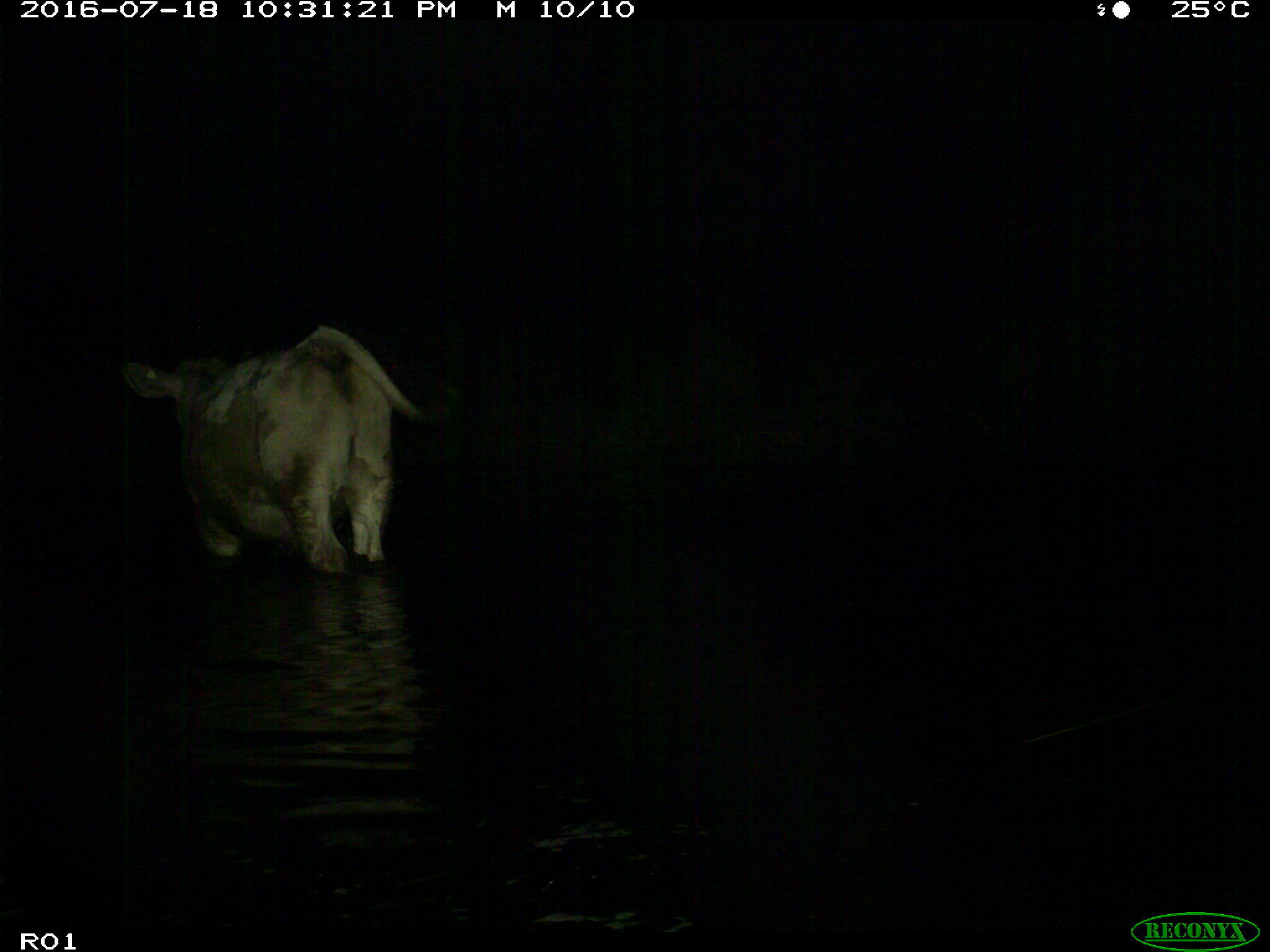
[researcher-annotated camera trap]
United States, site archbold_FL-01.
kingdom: Animalia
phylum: Chordata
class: Mammalia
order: Artiodactyla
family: Bovidae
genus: Bos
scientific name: Bos taurus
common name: domestic cow